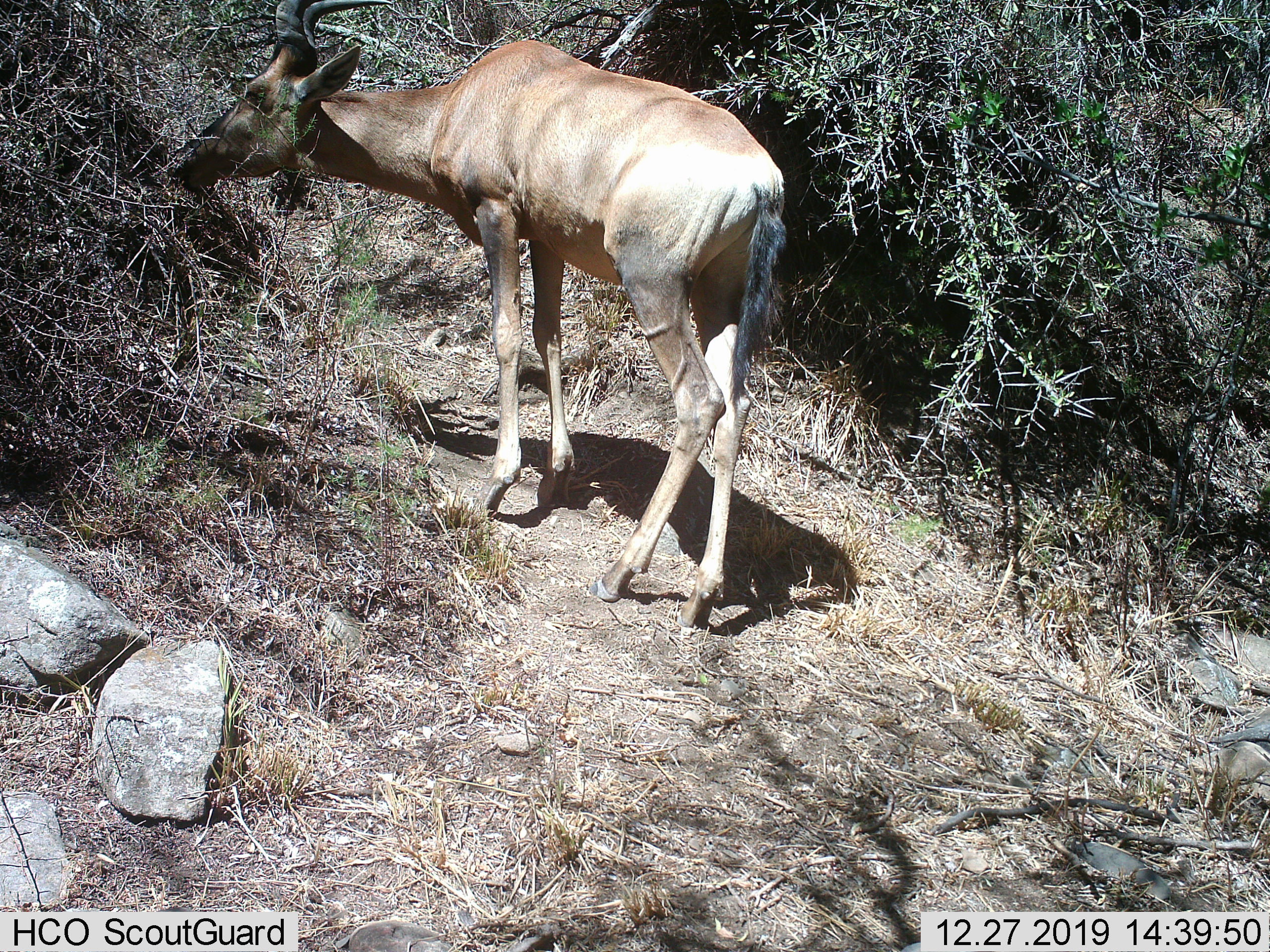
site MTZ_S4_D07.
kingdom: Animalia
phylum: Chordata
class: Mammalia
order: Artiodactyla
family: Bovidae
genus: Alcelaphus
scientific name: Alcelaphus buselaphus caama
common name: red hartebeest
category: hartebeestred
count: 1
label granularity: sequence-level